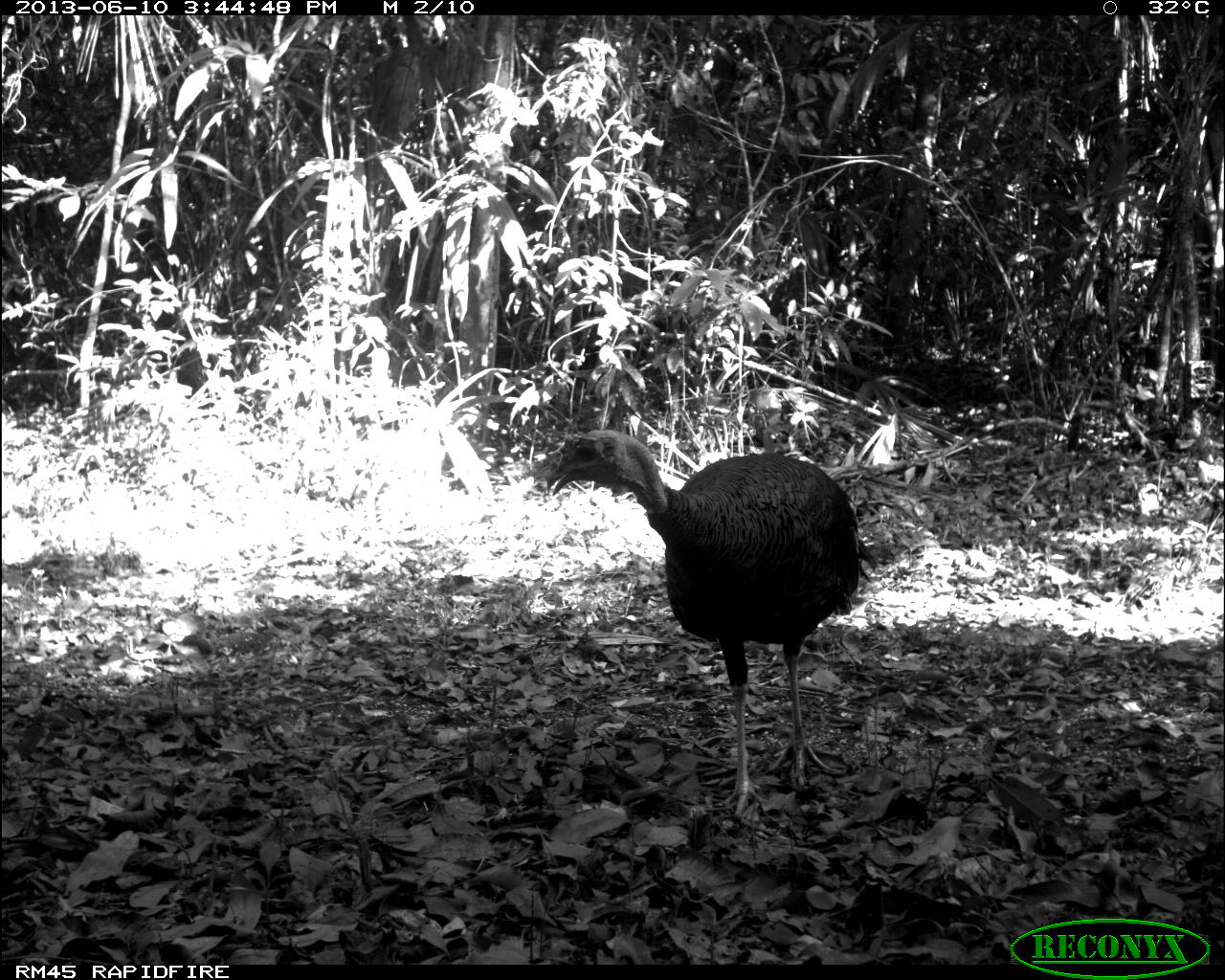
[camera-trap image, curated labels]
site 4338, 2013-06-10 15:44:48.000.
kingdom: Animalia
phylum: Chordata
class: Aves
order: Galliformes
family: Phasianidae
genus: Meleagris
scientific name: Meleagris ocellata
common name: ocellated turkey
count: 1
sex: male